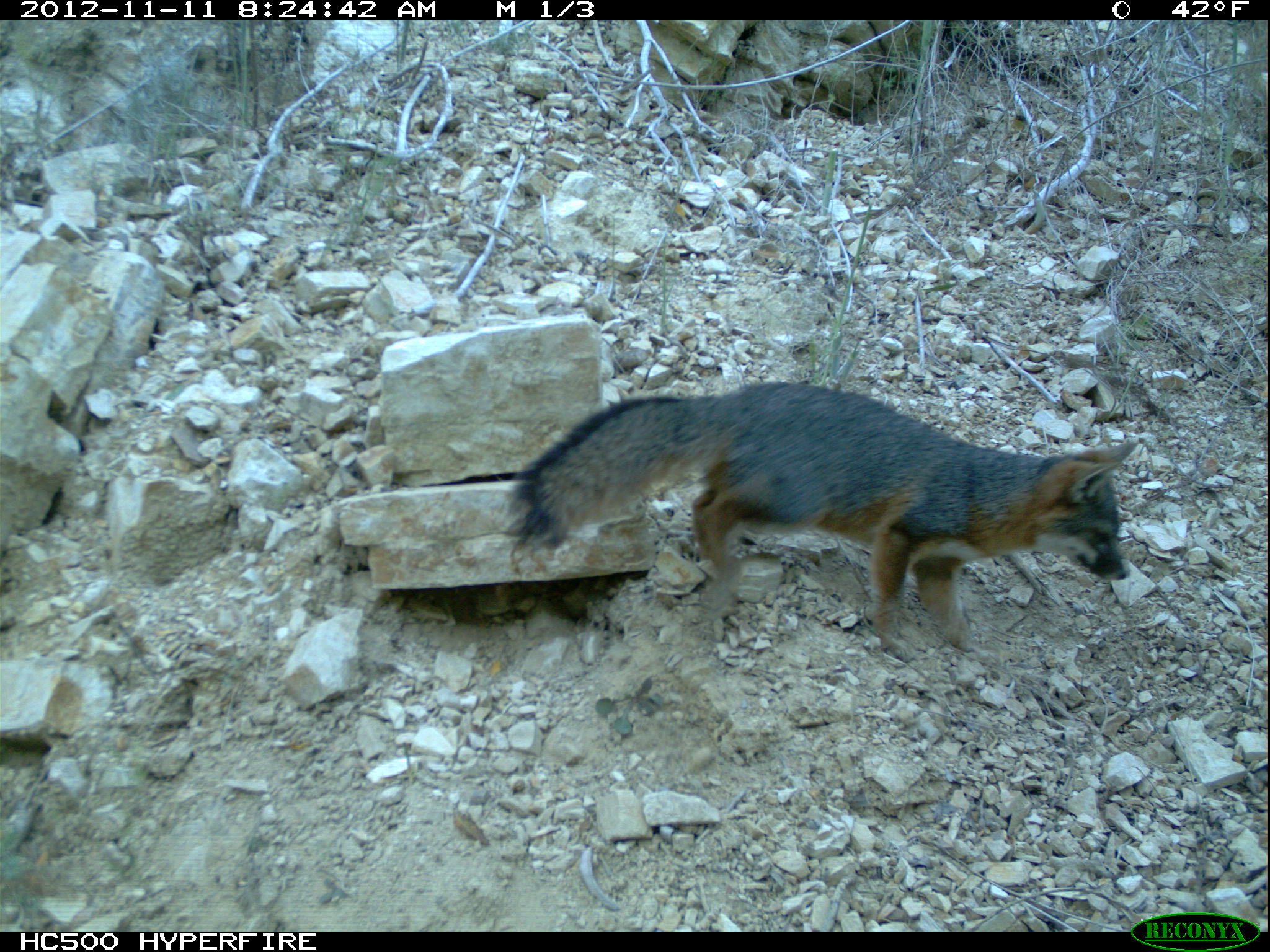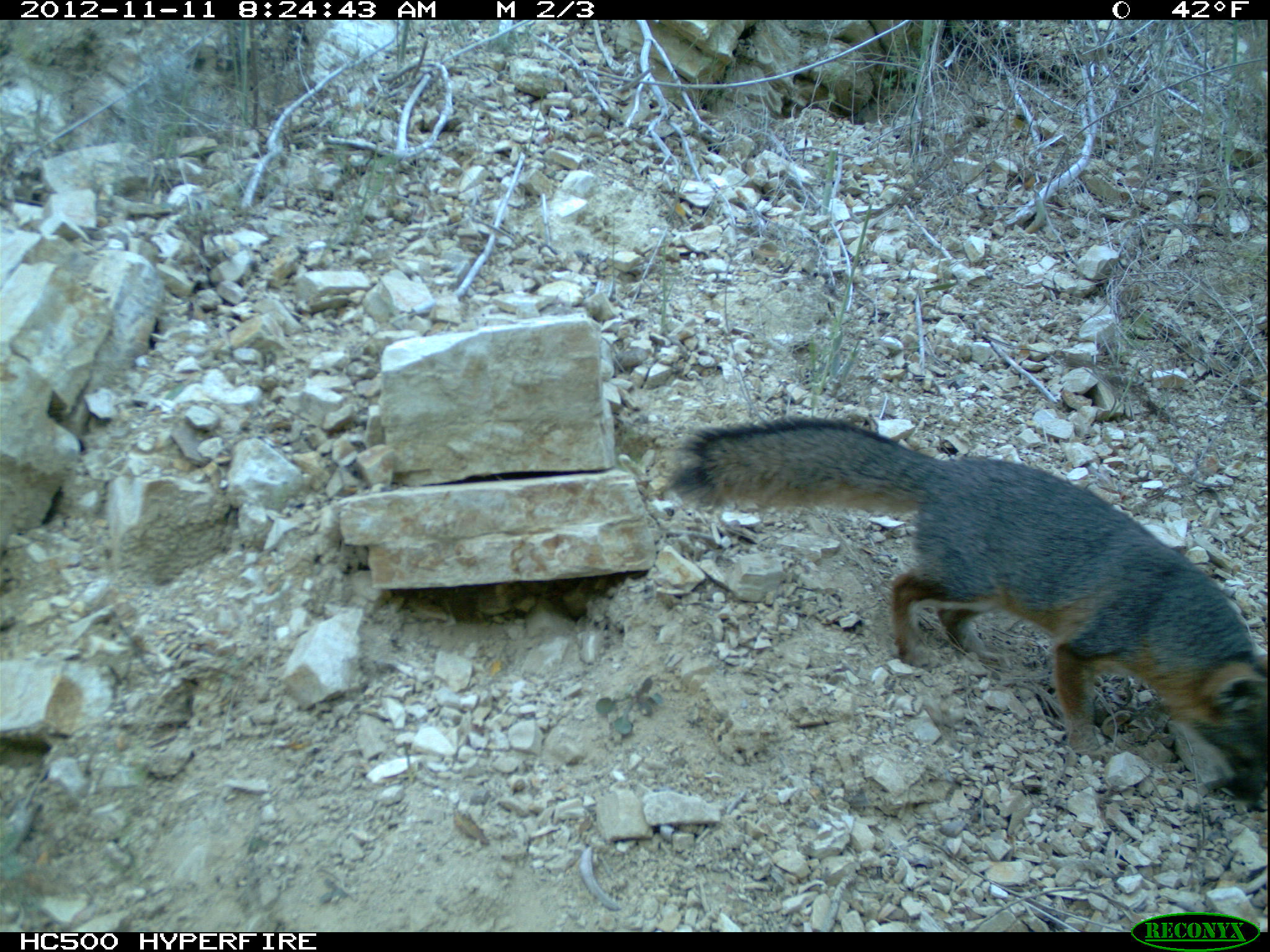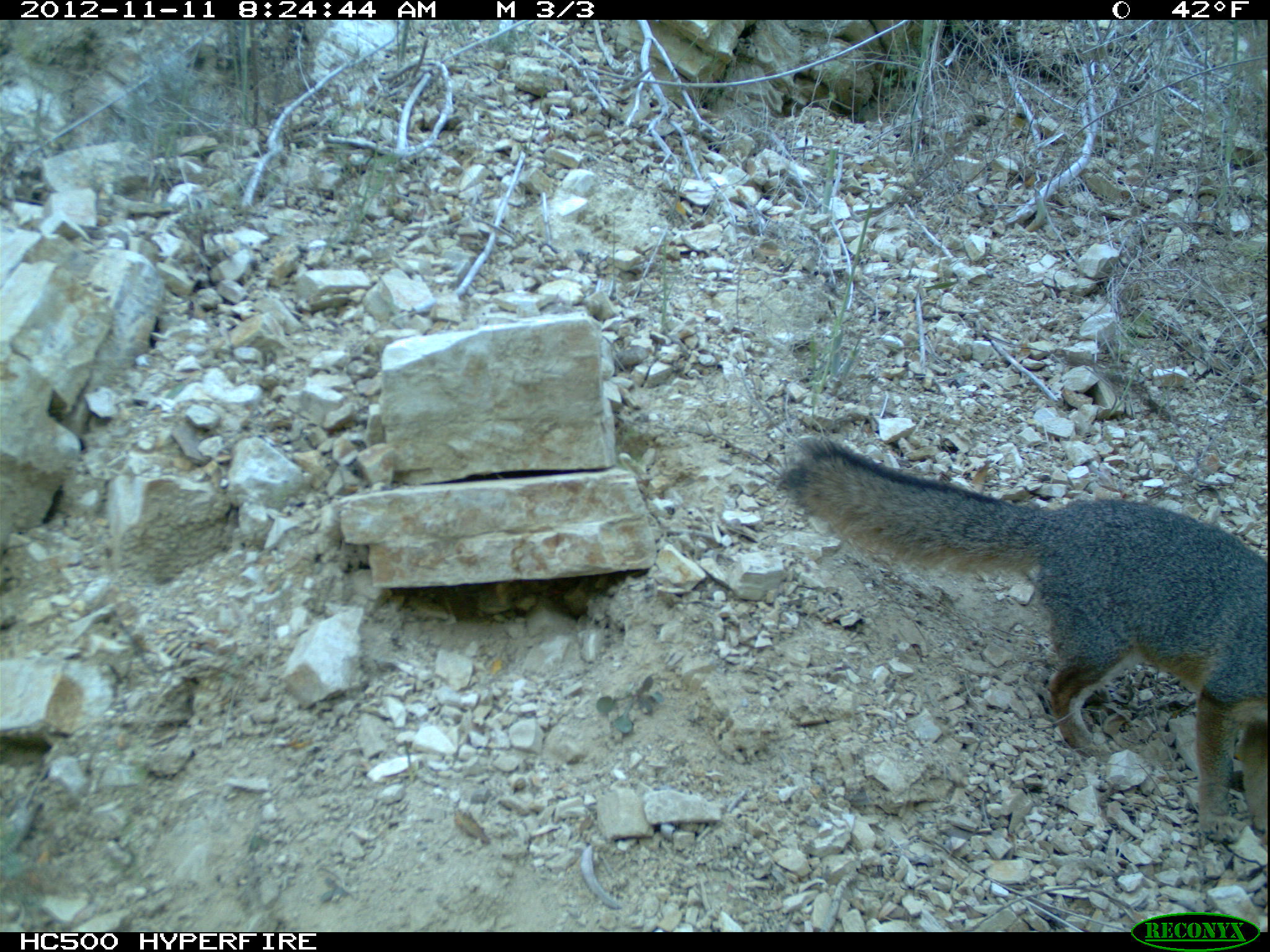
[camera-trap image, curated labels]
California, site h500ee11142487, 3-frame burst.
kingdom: Animalia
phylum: Chordata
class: Mammalia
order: Carnivora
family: Canidae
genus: Urocyon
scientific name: Urocyon littoralis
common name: island fox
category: fox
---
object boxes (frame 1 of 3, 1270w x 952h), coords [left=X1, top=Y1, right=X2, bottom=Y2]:
fox: [left=504, top=381, right=1140, bottom=662]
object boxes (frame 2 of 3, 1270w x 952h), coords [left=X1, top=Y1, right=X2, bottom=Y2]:
fox: [left=665, top=416, right=1269, bottom=798]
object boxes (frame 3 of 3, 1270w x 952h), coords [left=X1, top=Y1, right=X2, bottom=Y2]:
fox: [left=773, top=436, right=1269, bottom=842]